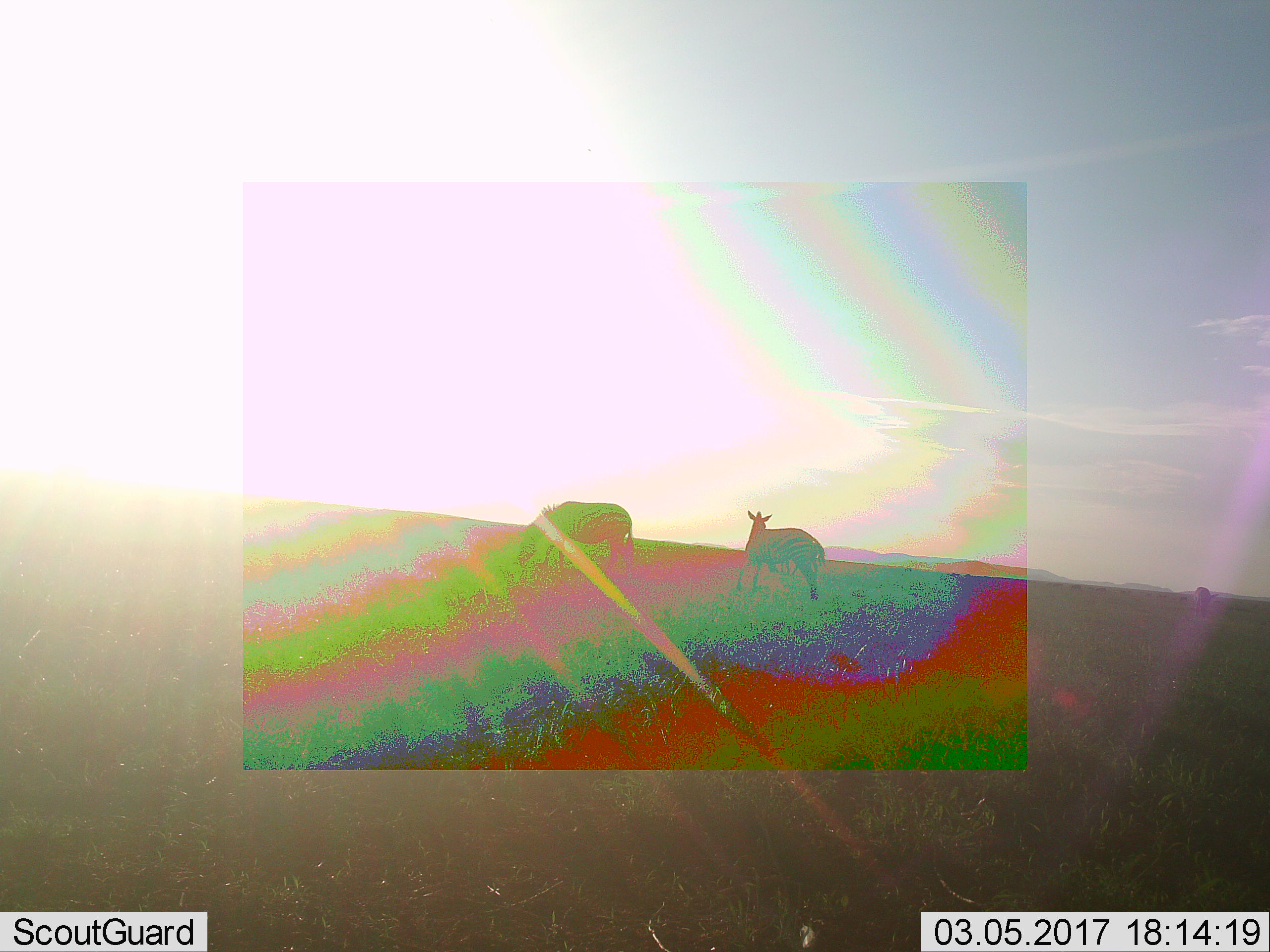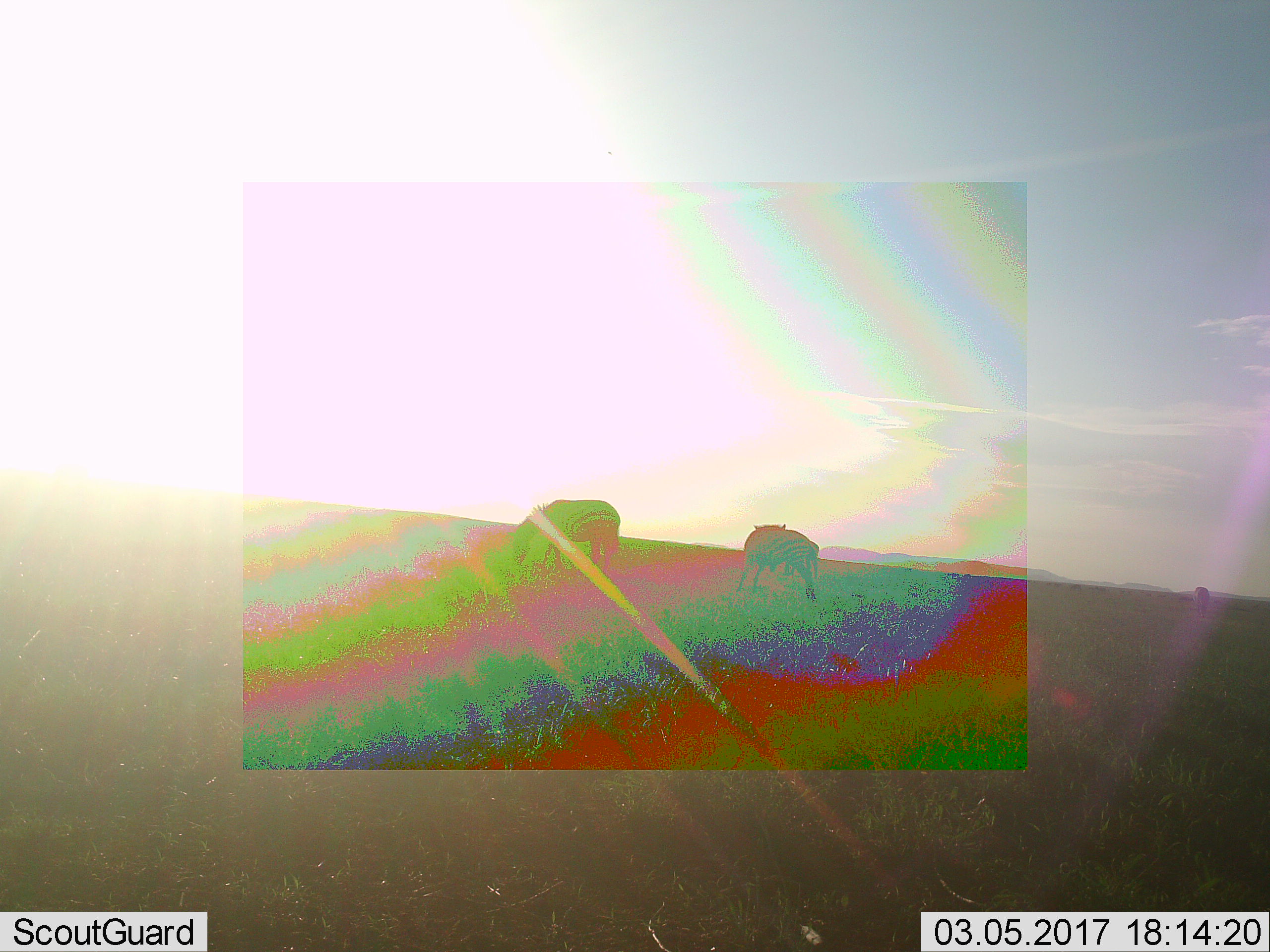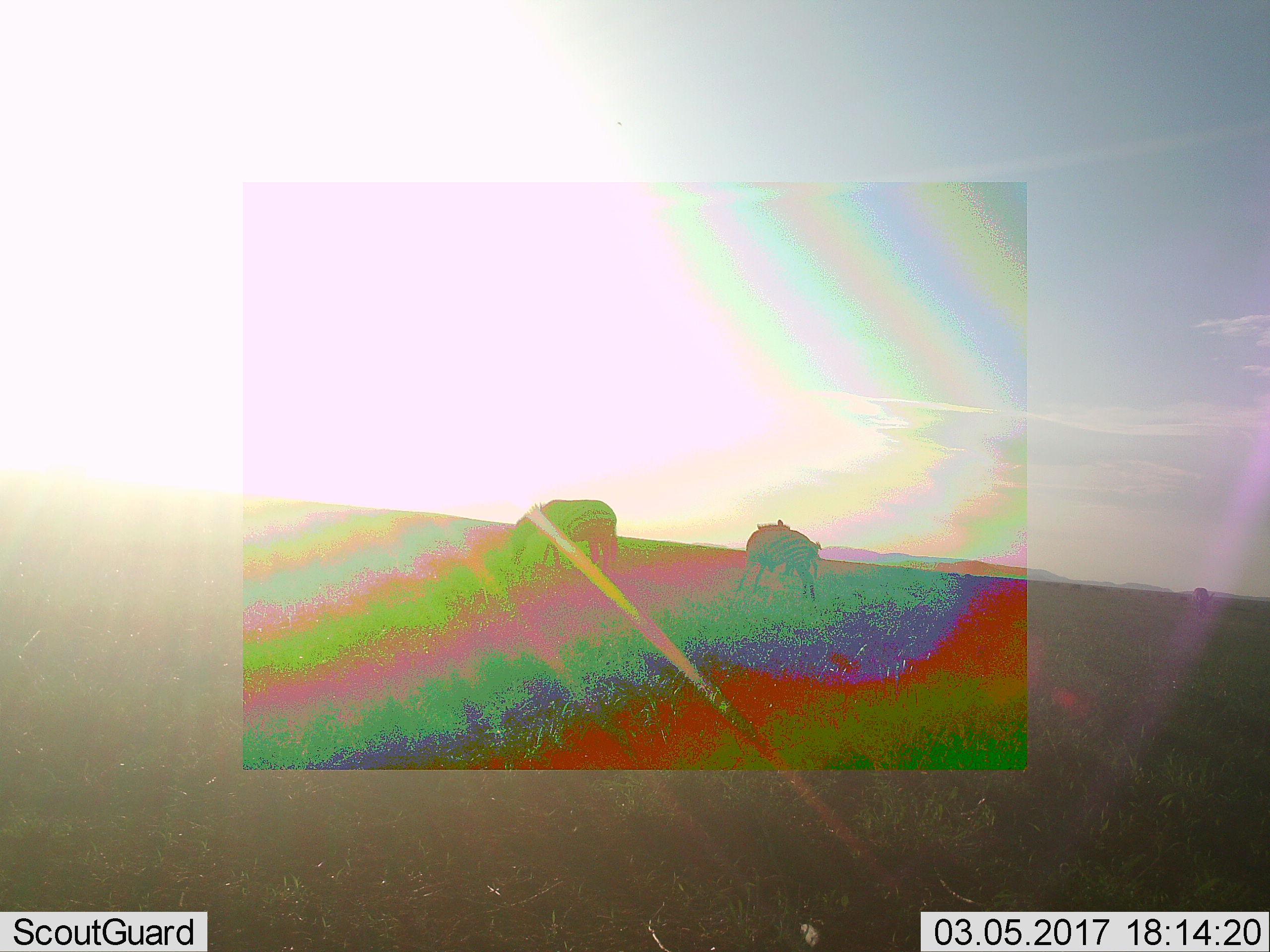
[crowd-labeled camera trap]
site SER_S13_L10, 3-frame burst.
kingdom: Animalia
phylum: Chordata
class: Mammalia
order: Perissodactyla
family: Equidae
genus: Equus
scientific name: Equus quagga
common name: plains zebra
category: zebraplains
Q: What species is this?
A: Zebraplains (plains zebra) (Equus quagga).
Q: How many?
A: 2.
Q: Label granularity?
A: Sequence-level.